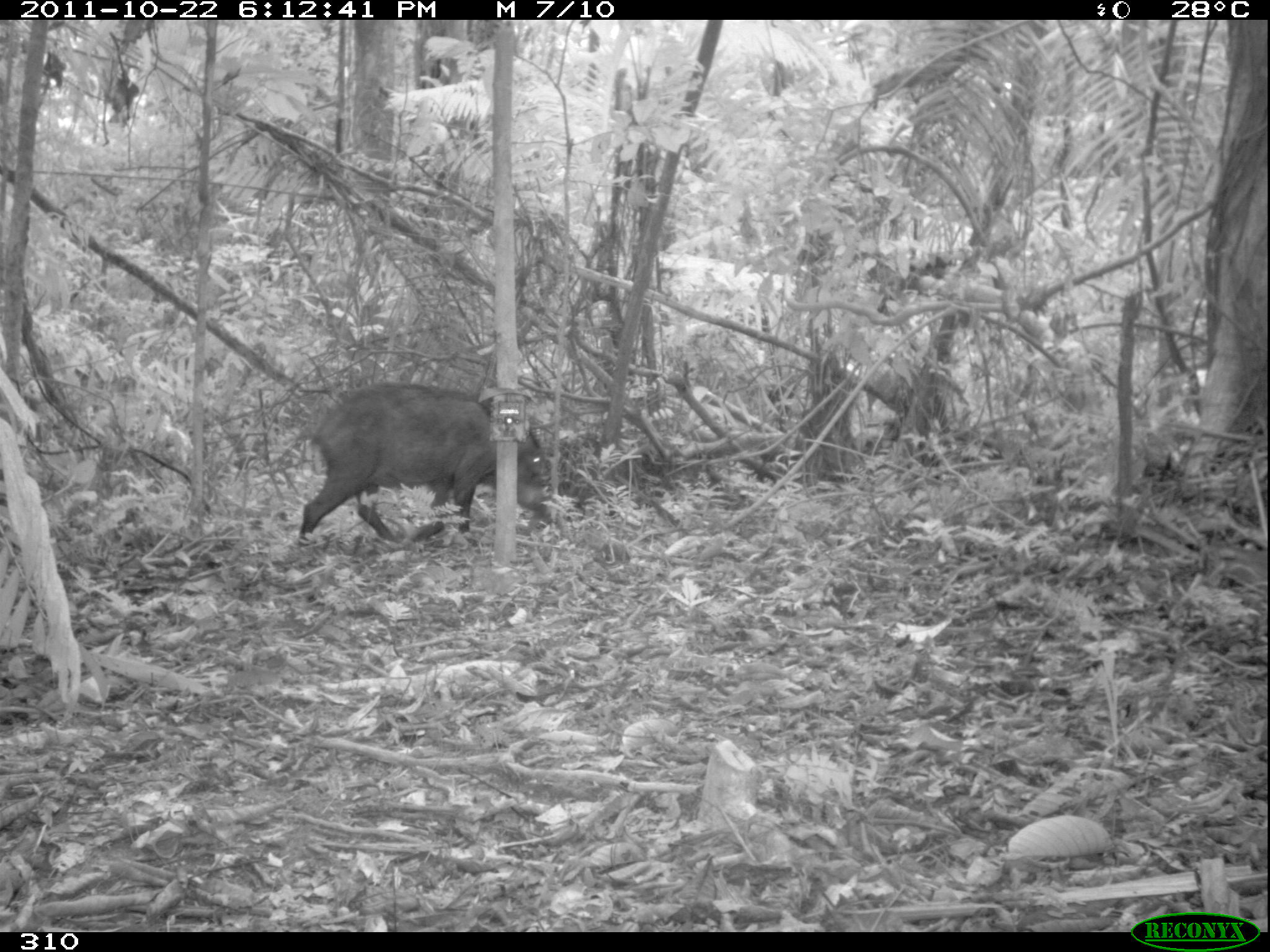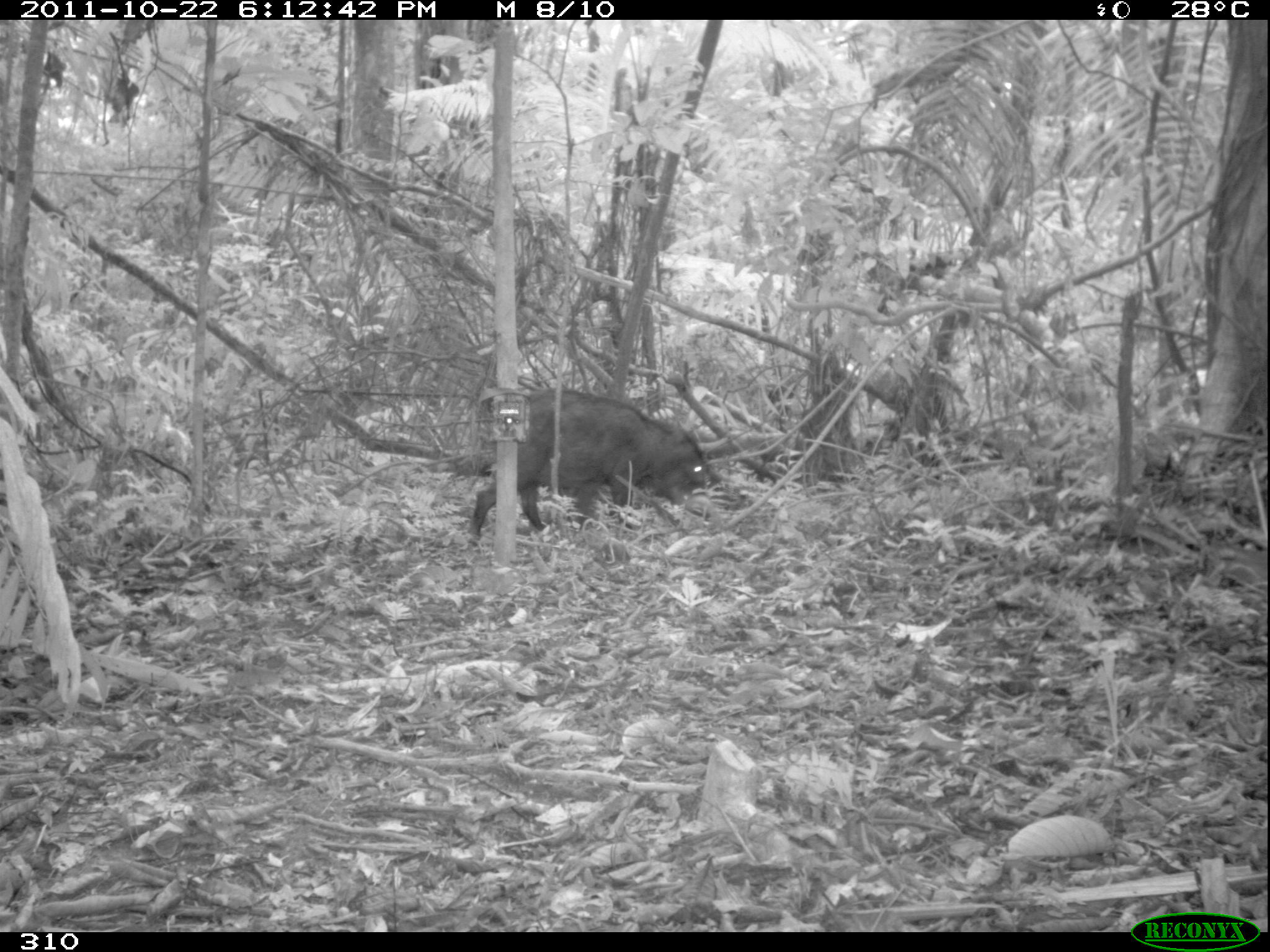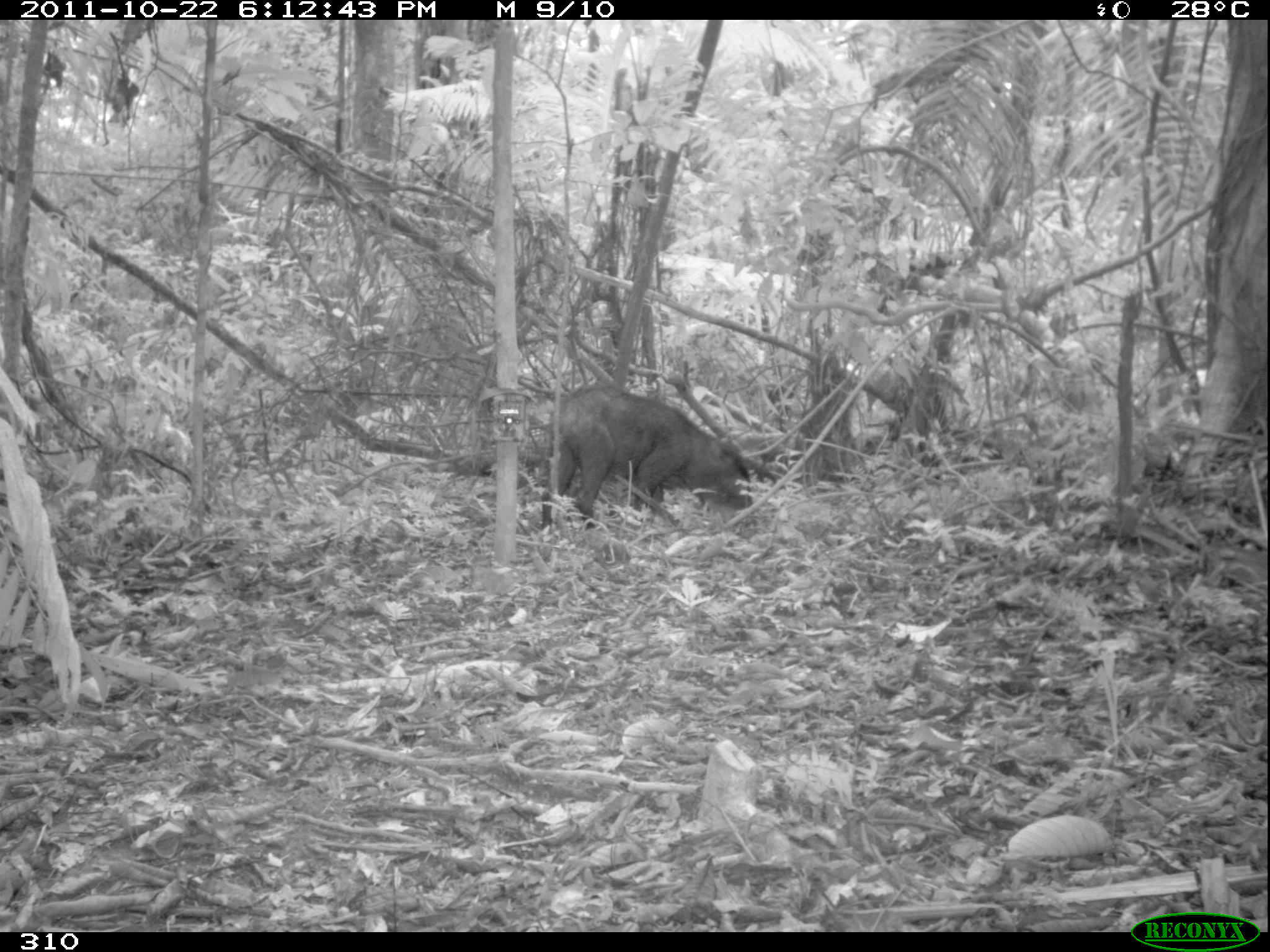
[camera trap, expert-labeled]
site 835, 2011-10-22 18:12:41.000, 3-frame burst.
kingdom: Animalia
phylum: Chordata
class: Mammalia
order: Artiodactyla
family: Tayassuidae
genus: Tayassu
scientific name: Tayassu pecari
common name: white-lipped peccary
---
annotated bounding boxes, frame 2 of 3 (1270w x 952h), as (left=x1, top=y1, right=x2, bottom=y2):
tayassu pecari: (left=467, top=387, right=731, bottom=547)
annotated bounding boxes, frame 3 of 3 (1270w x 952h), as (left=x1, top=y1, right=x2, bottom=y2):
tayassu pecari: (left=540, top=384, right=753, bottom=533)